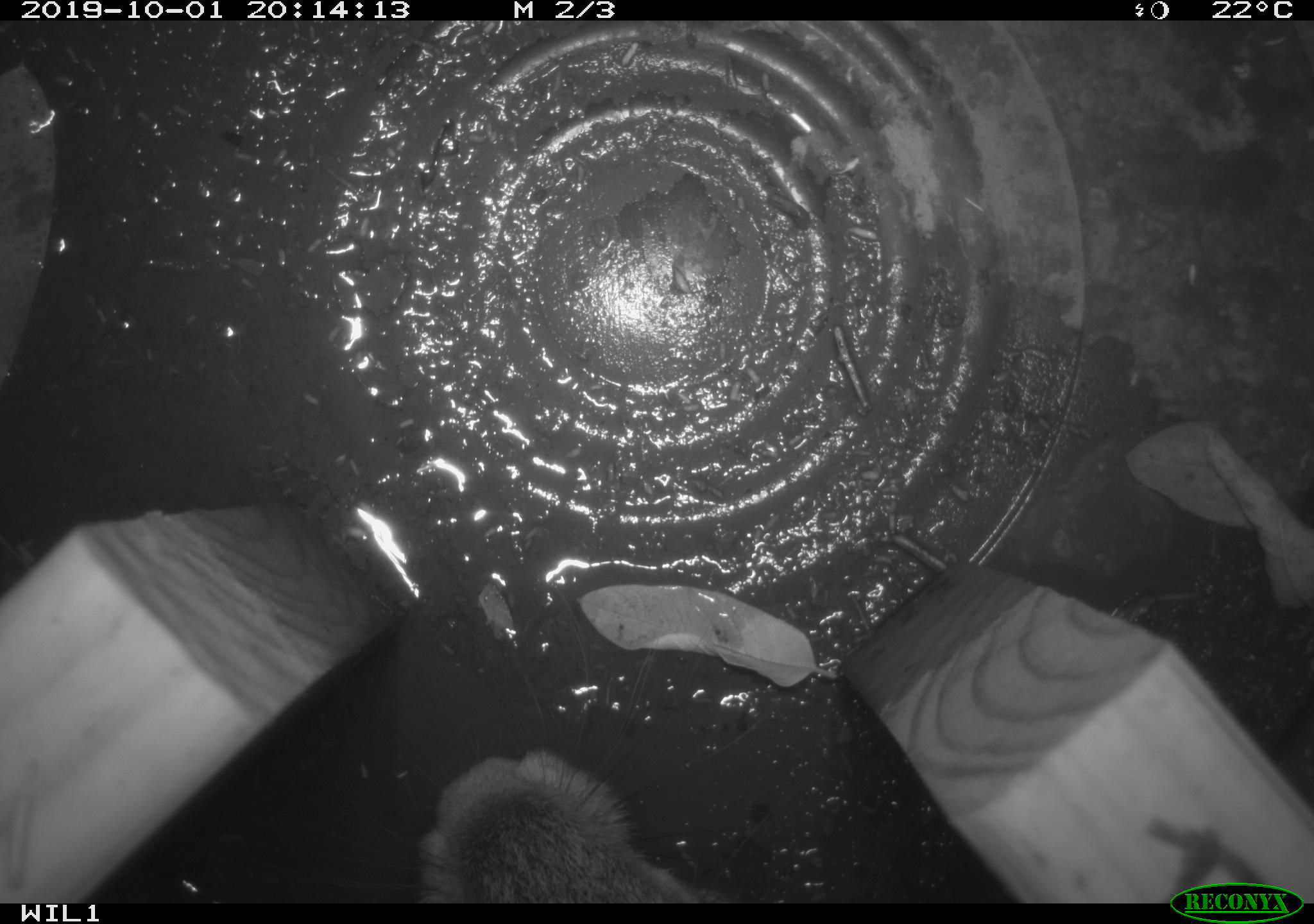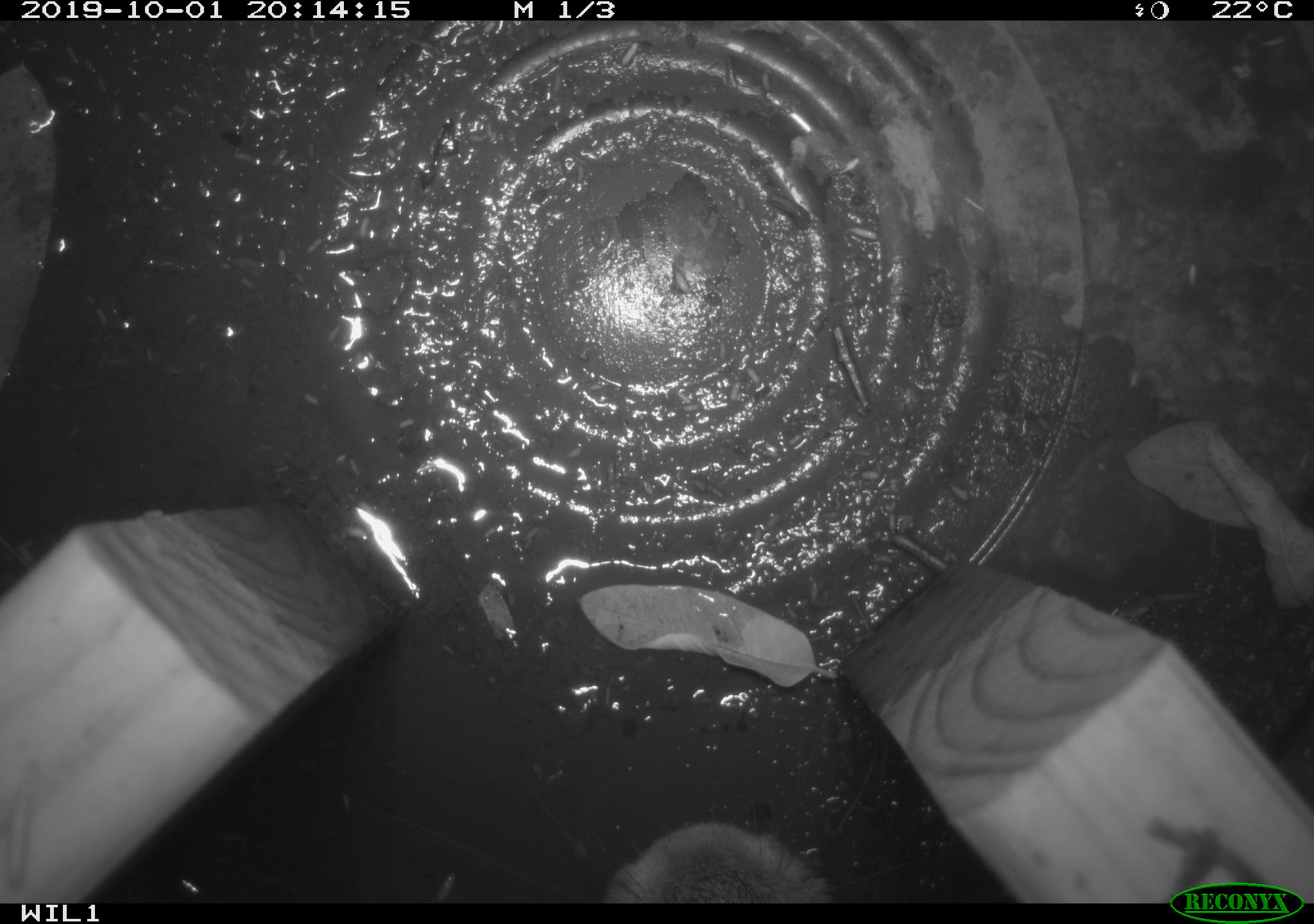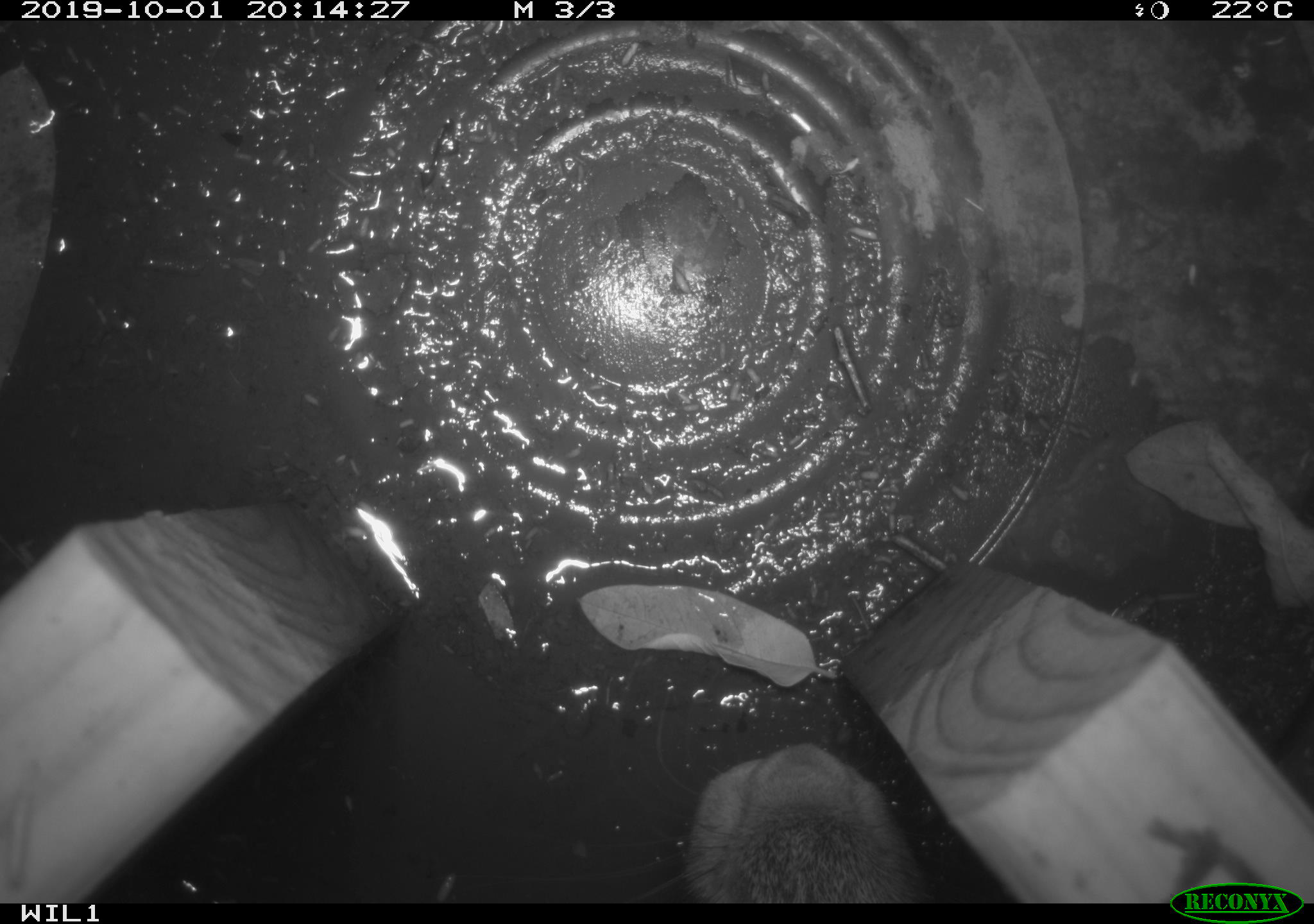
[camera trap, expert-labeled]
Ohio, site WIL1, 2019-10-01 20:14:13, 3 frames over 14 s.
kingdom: Animalia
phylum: Chordata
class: Mammalia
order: Lagomorpha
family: Leporidae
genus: Sylvilagus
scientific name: Sylvilagus floridanus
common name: eastern cottontail